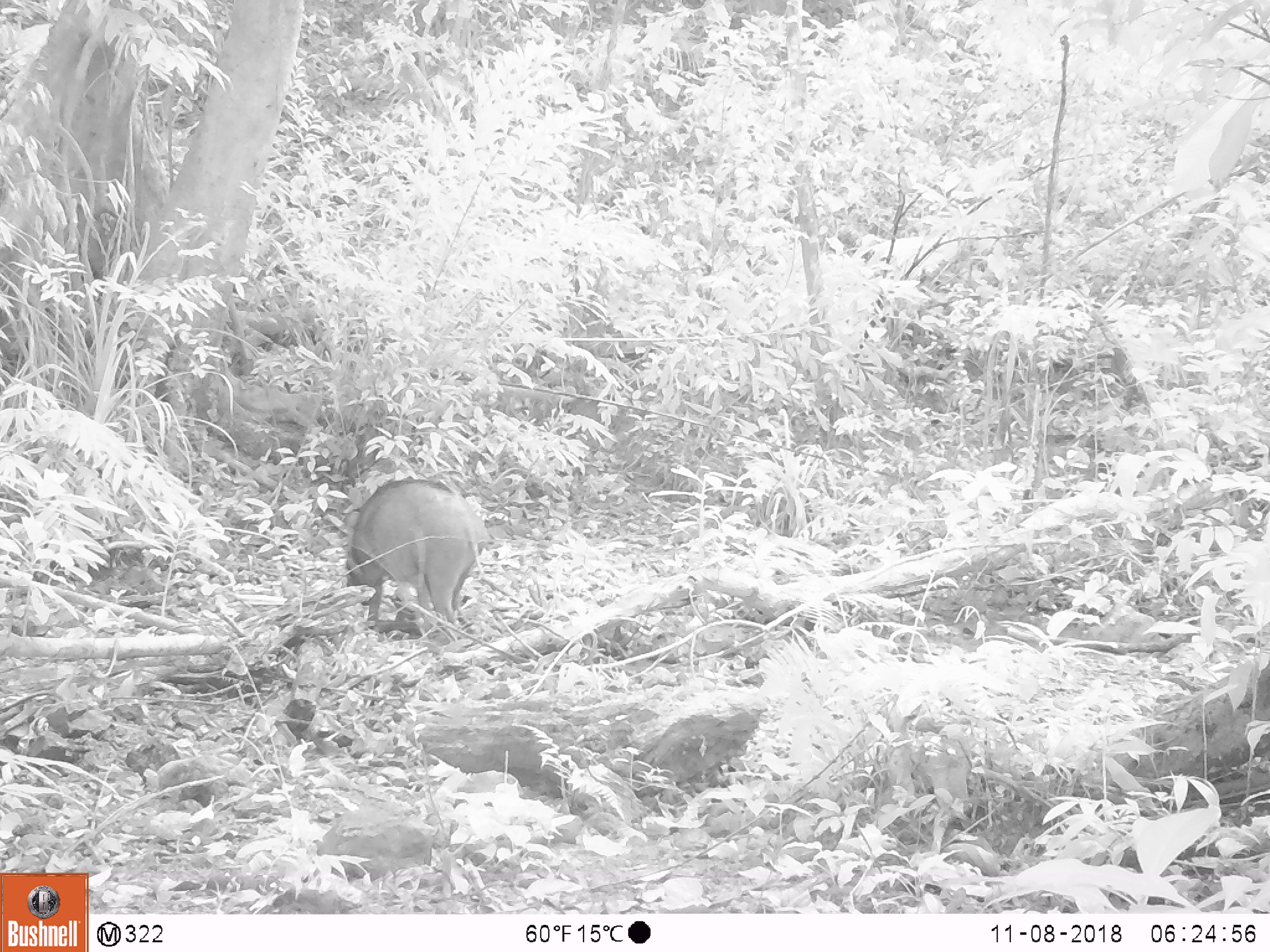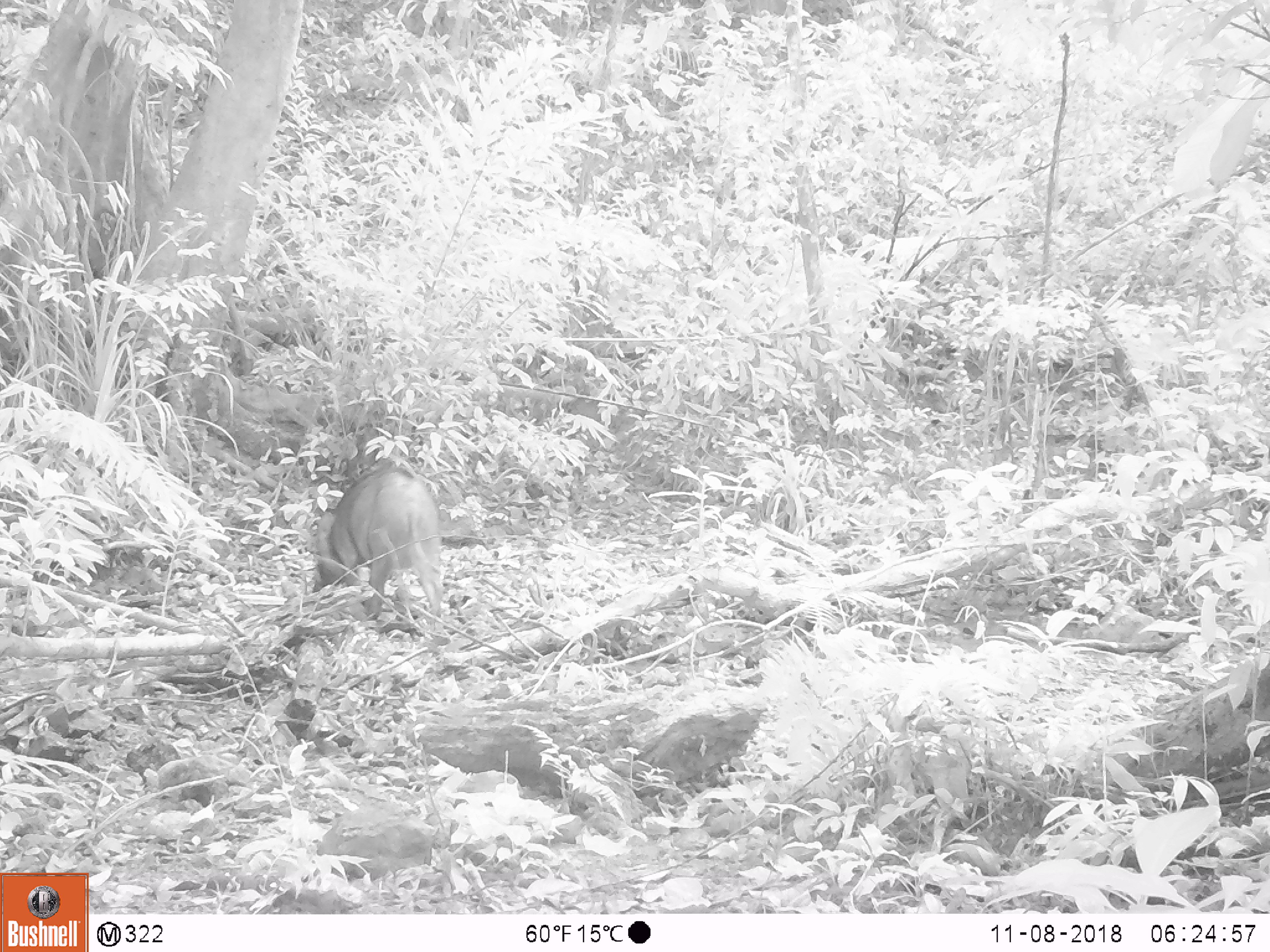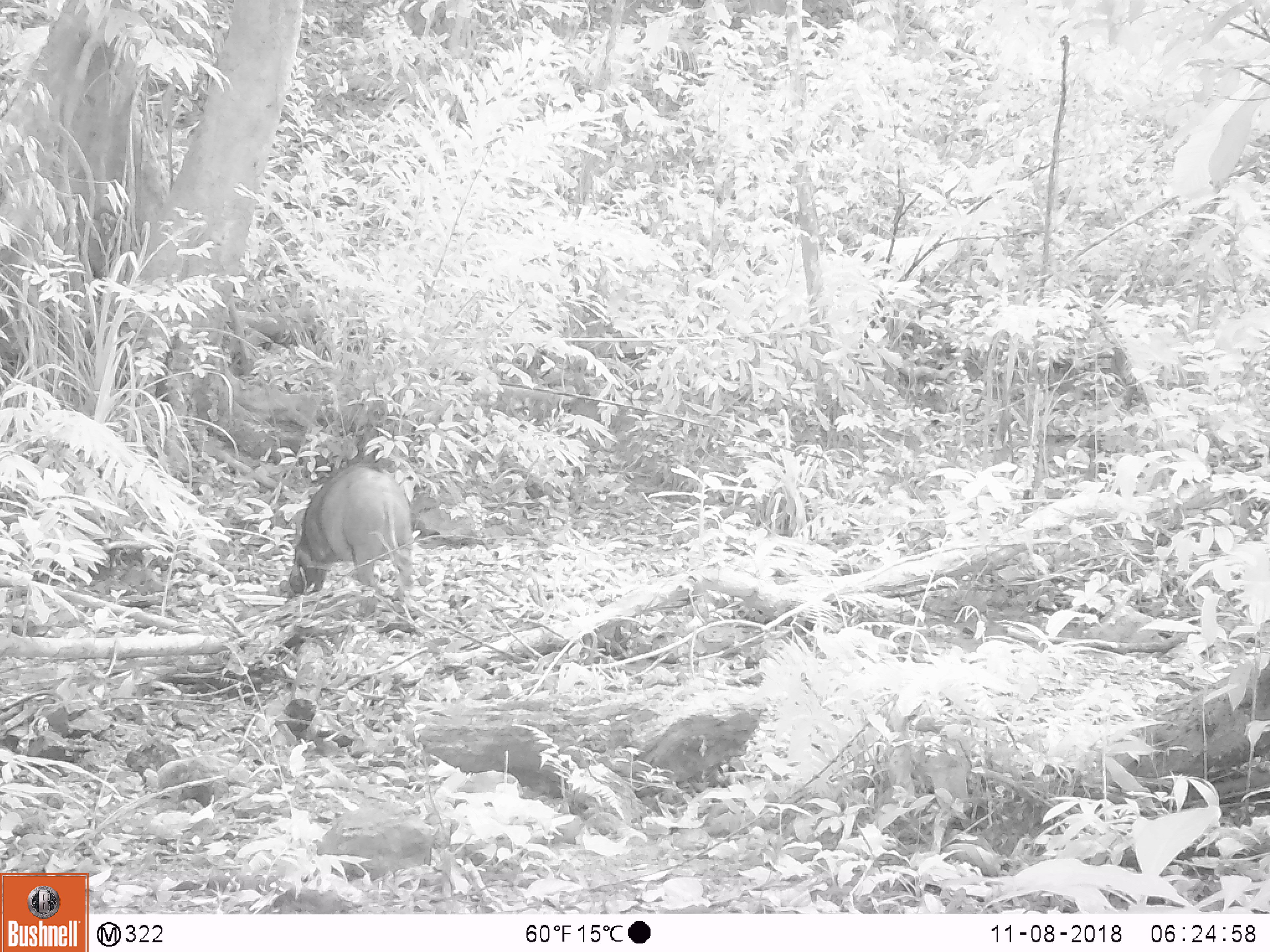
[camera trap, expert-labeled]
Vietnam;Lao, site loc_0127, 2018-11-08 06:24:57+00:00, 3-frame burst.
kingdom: Animalia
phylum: Chordata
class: Mammalia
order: Artiodactyla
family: Suidae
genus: Sus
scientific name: Sus scrofa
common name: eurasian wild pig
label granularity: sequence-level